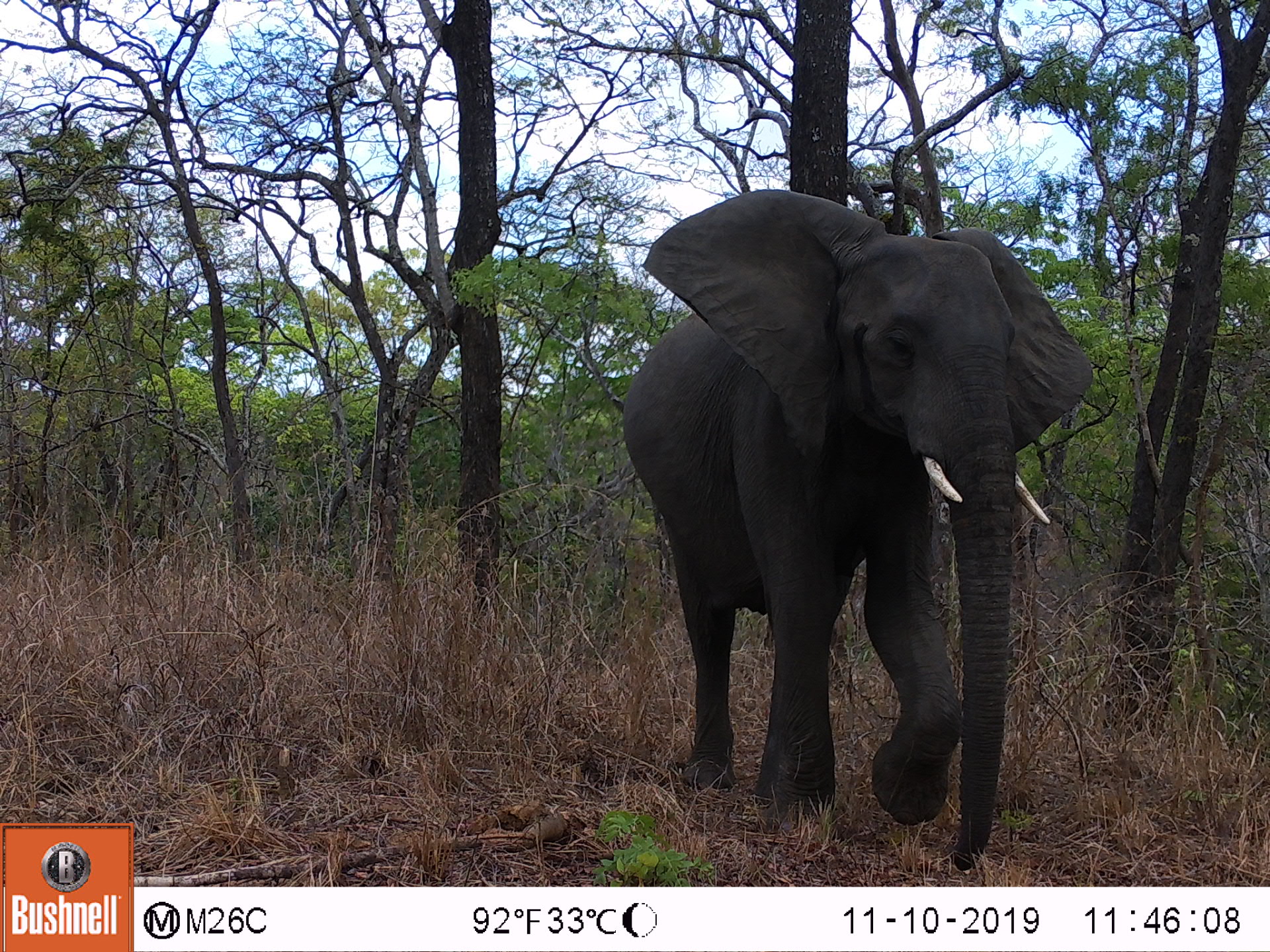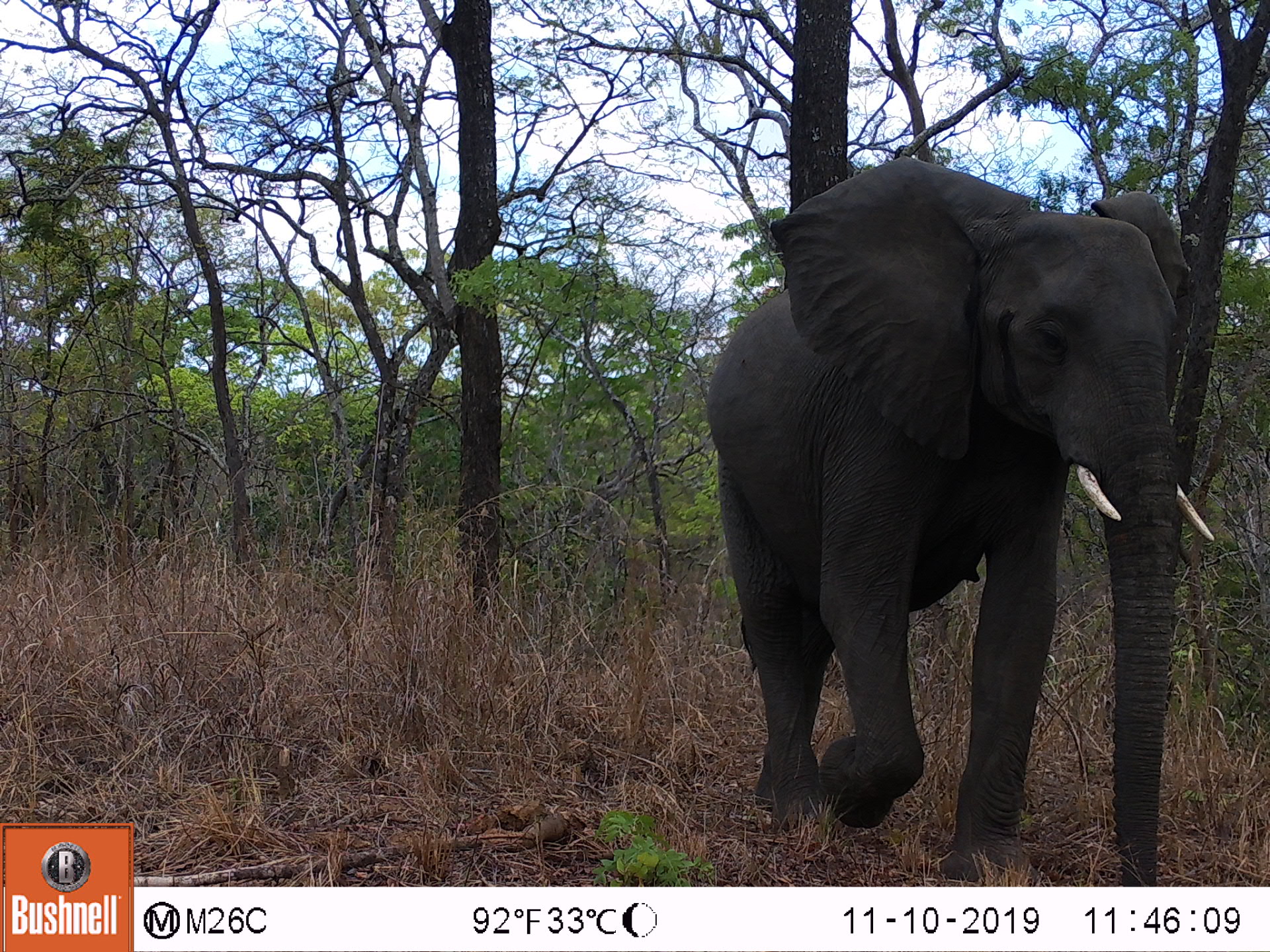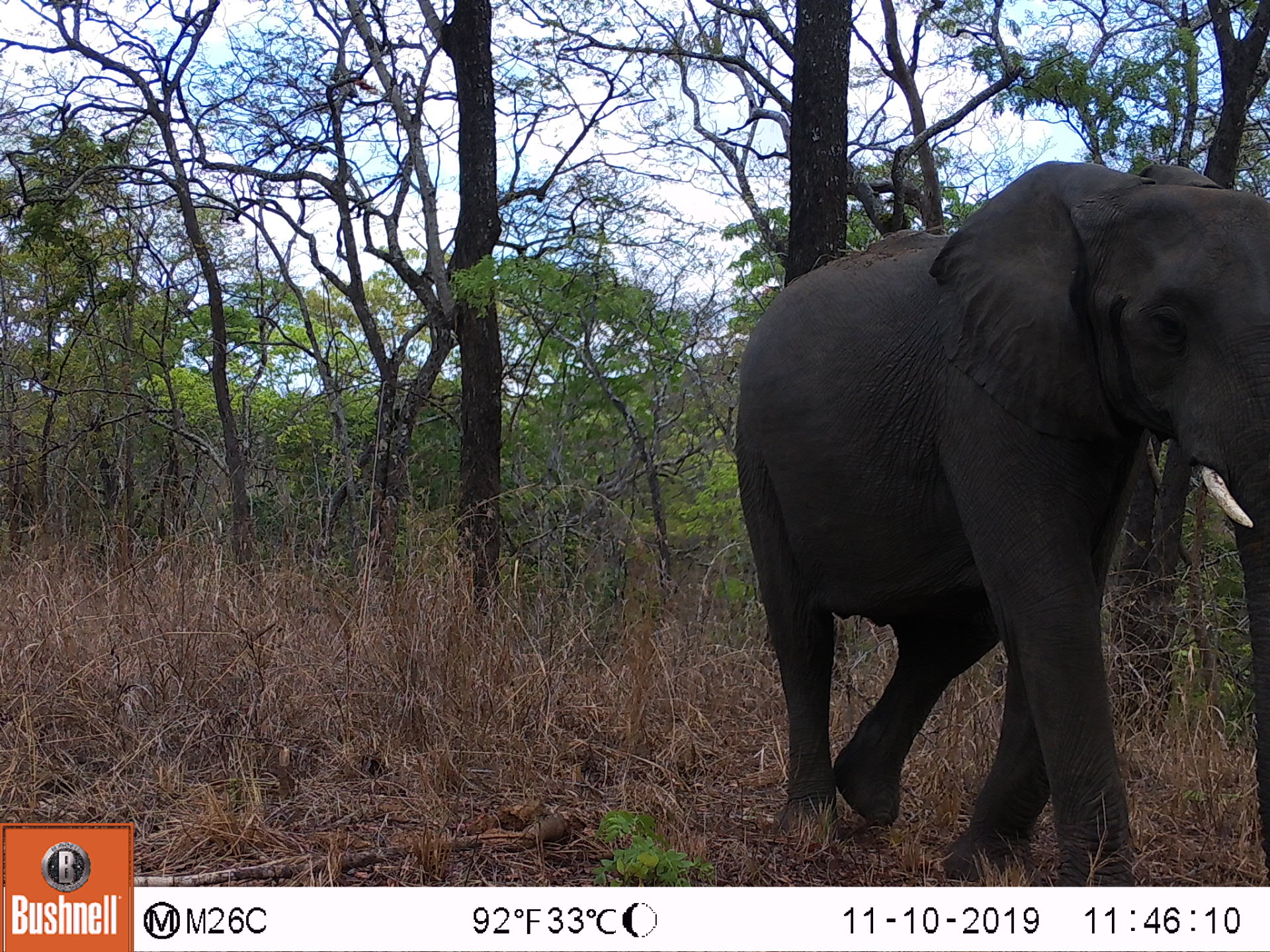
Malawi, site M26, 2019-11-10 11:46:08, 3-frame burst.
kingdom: Animalia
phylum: Chordata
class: Mammalia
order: Proboscidea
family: Elephantidae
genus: Loxodonta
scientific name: Loxodonta africana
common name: african savanna elephant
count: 1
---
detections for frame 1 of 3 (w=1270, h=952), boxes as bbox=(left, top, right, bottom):
african savanna elephant: bbox=(615, 190, 1088, 872)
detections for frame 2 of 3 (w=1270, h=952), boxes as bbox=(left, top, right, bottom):
african savanna elephant: bbox=(698, 149, 1212, 885)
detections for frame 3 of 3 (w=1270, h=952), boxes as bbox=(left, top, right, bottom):
african savanna elephant: bbox=(730, 166, 1266, 875)